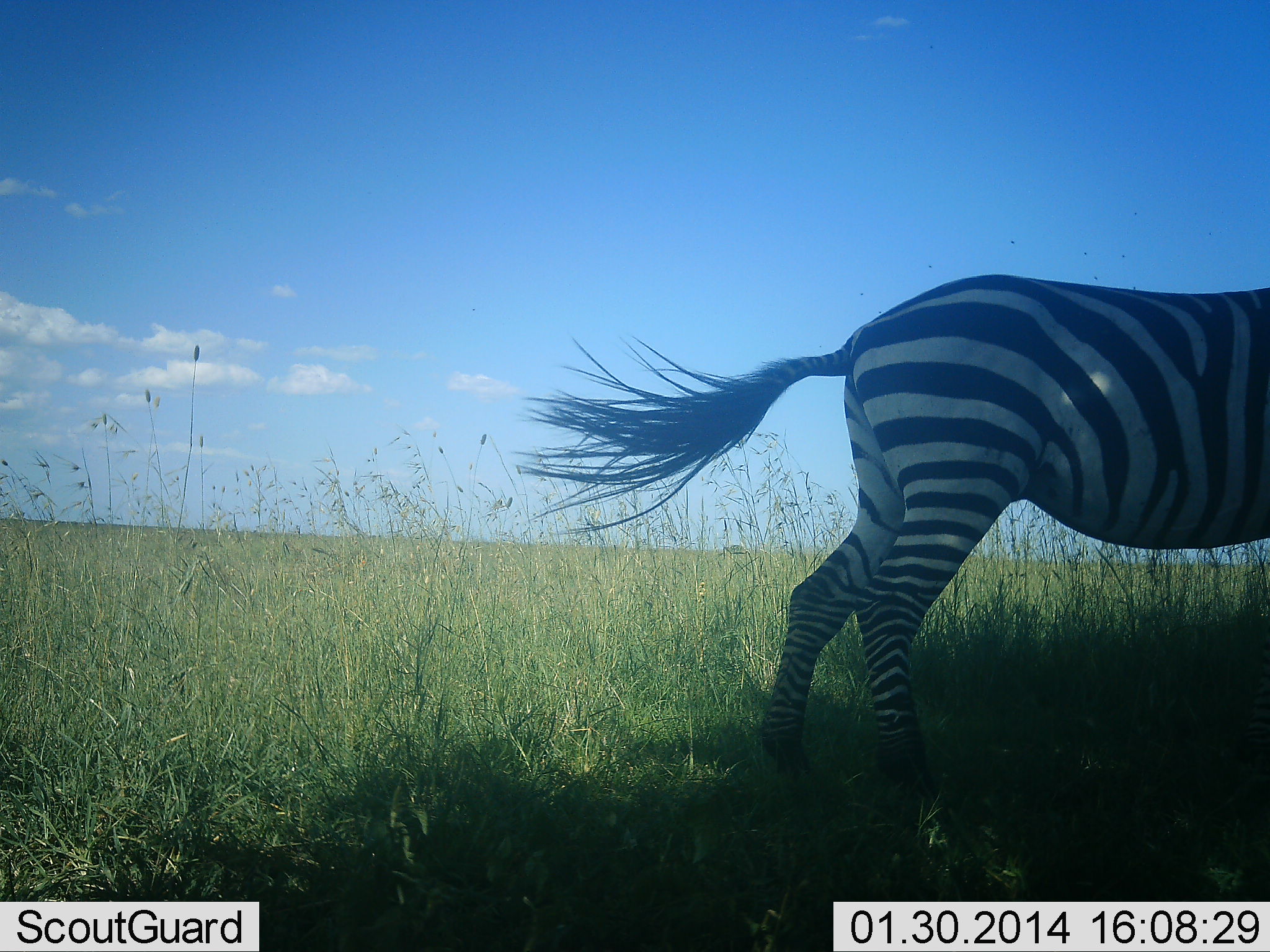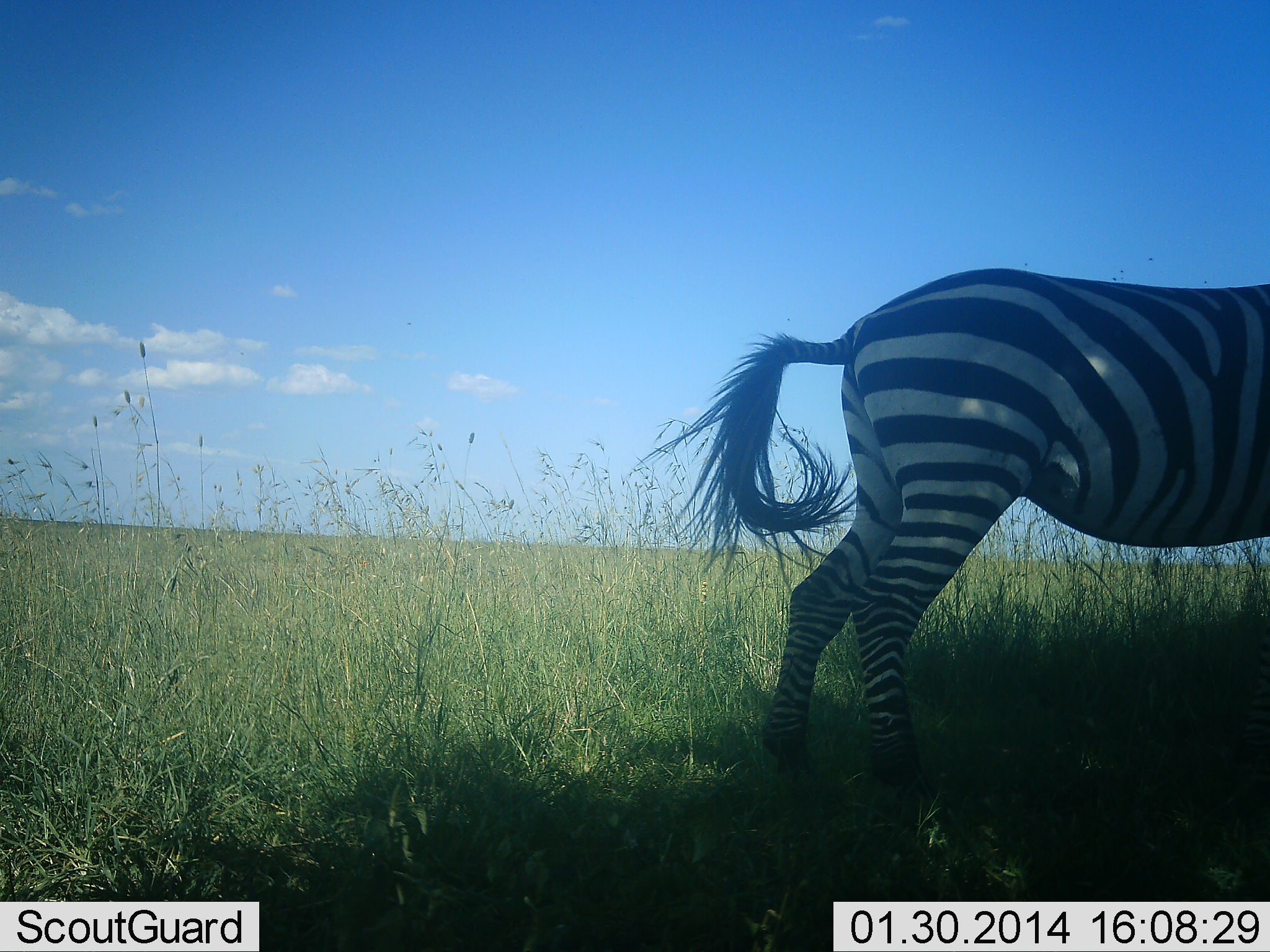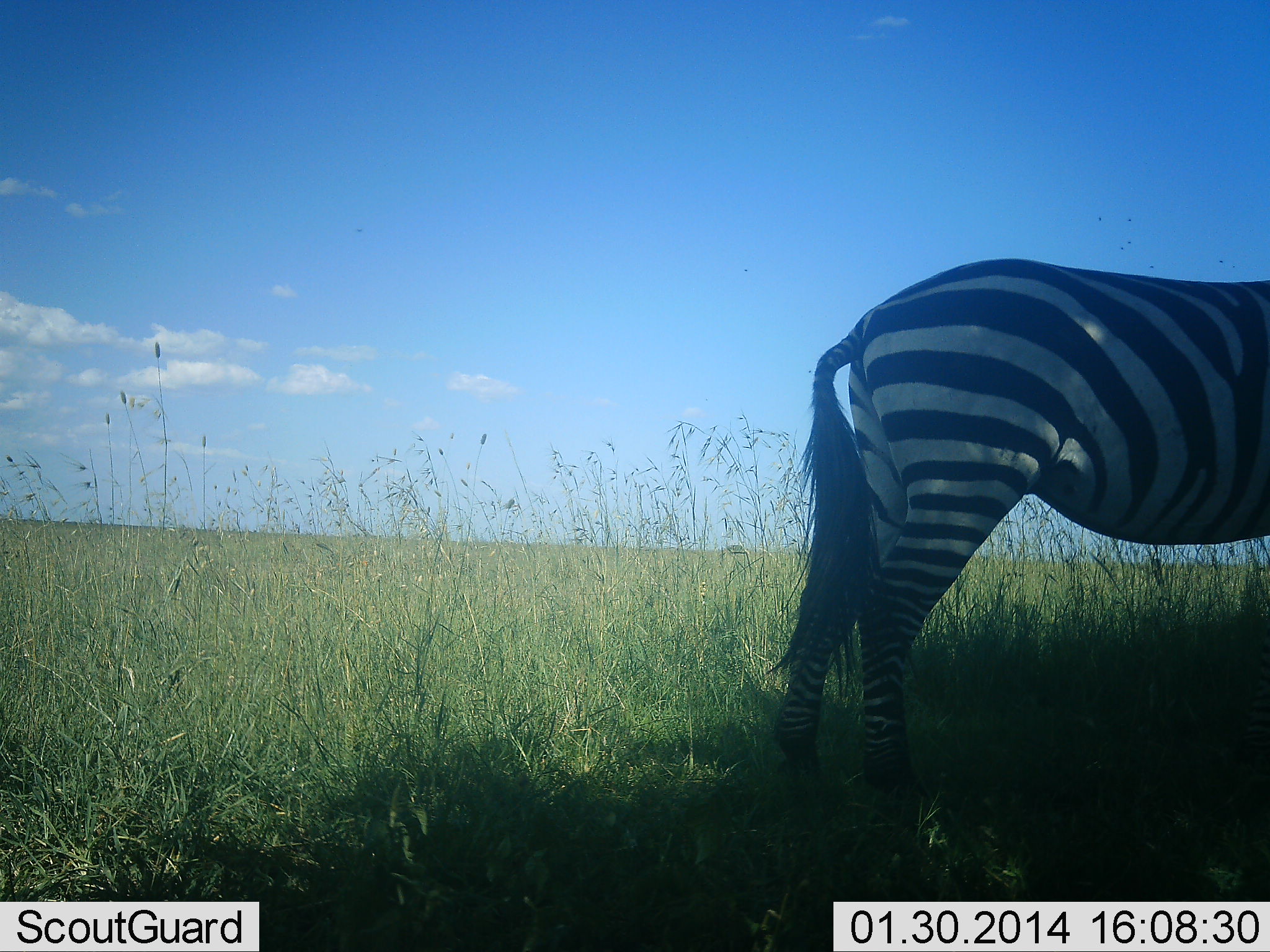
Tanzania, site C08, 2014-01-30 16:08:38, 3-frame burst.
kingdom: Animalia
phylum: Chordata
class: Mammalia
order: Perissodactyla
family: Equidae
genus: Equus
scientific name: Equus quagga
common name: plains zebra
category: zebra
Zebra (plains zebra) (Equus quagga), count 1. Behavior (volunteer vote fractions): standing 100%, resting 0%, moving 0%, interacting 0%. Young present (vote fraction): 0%. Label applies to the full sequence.